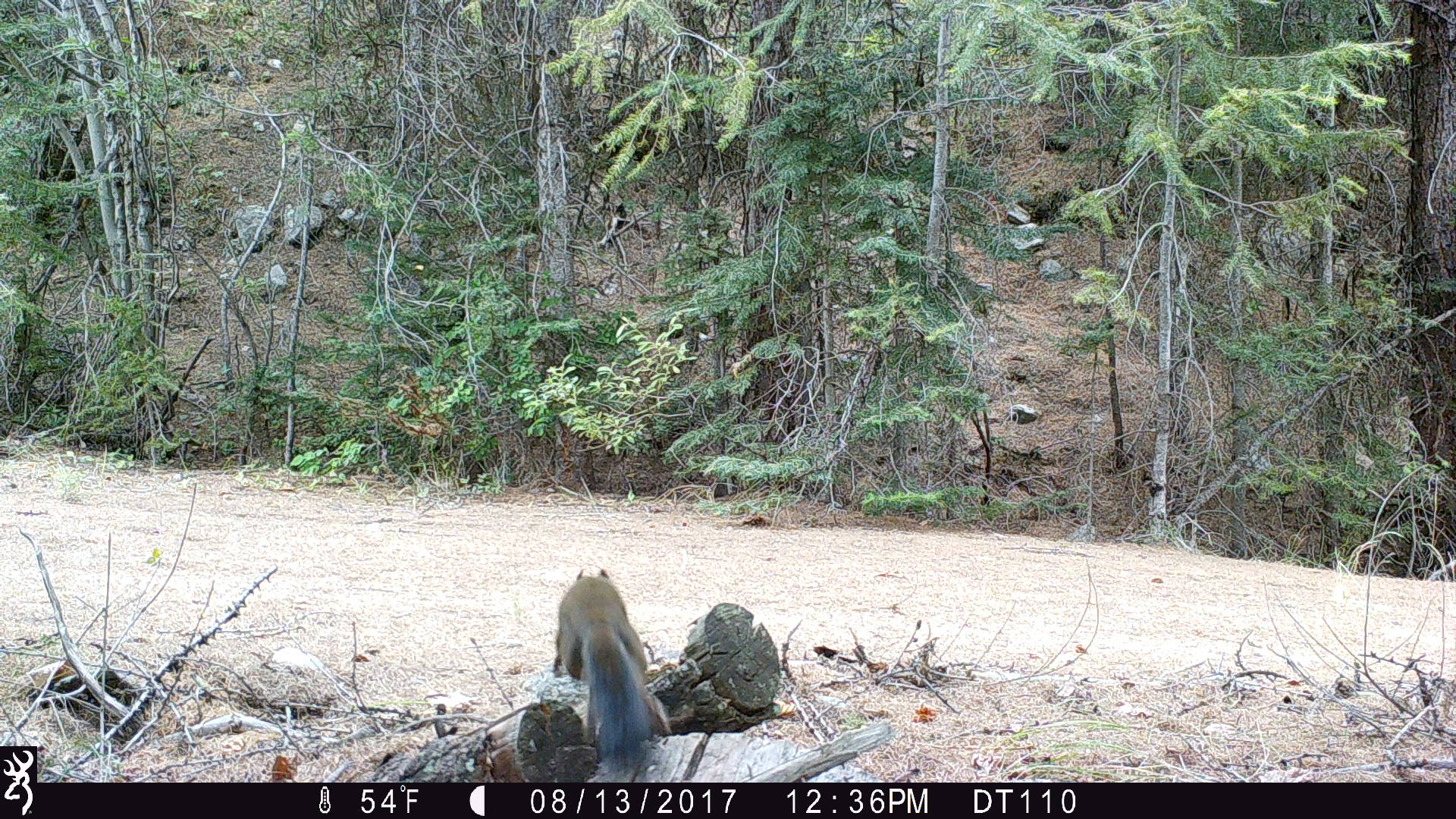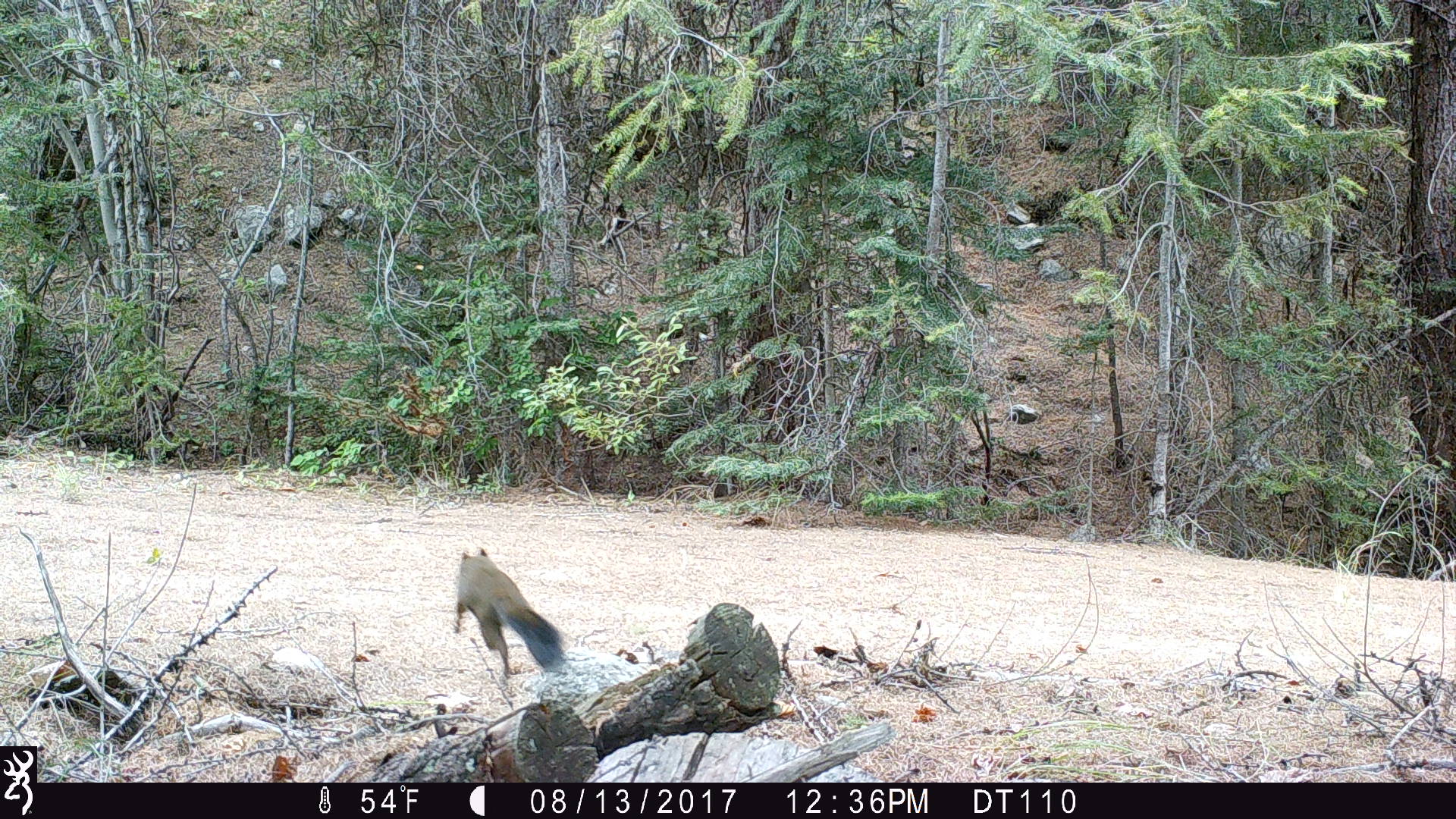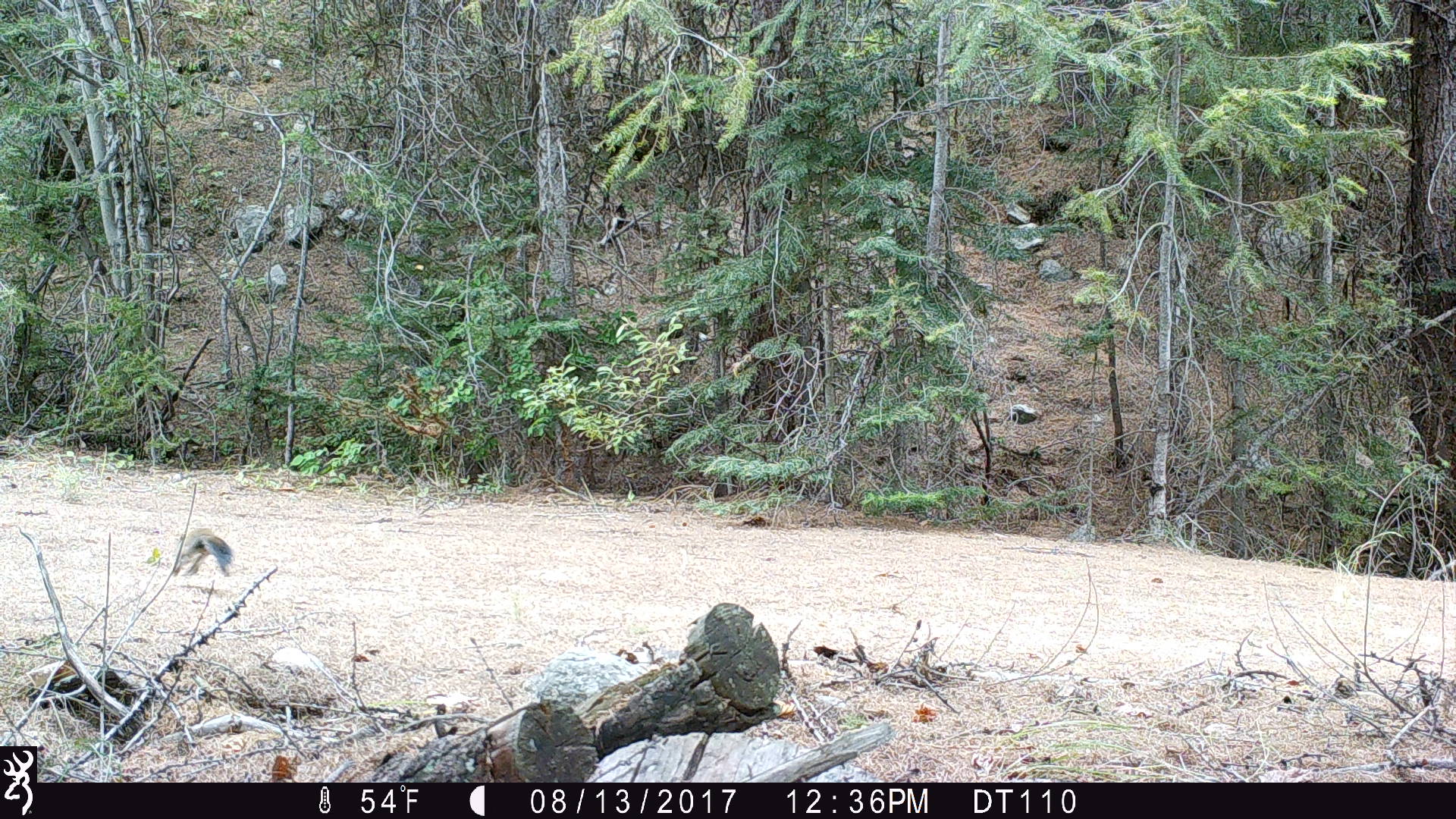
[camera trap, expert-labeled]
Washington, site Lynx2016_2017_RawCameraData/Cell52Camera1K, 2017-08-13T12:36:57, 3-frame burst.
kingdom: Animalia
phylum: Chordata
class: Mammalia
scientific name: Mammalia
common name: small mammal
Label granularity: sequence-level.